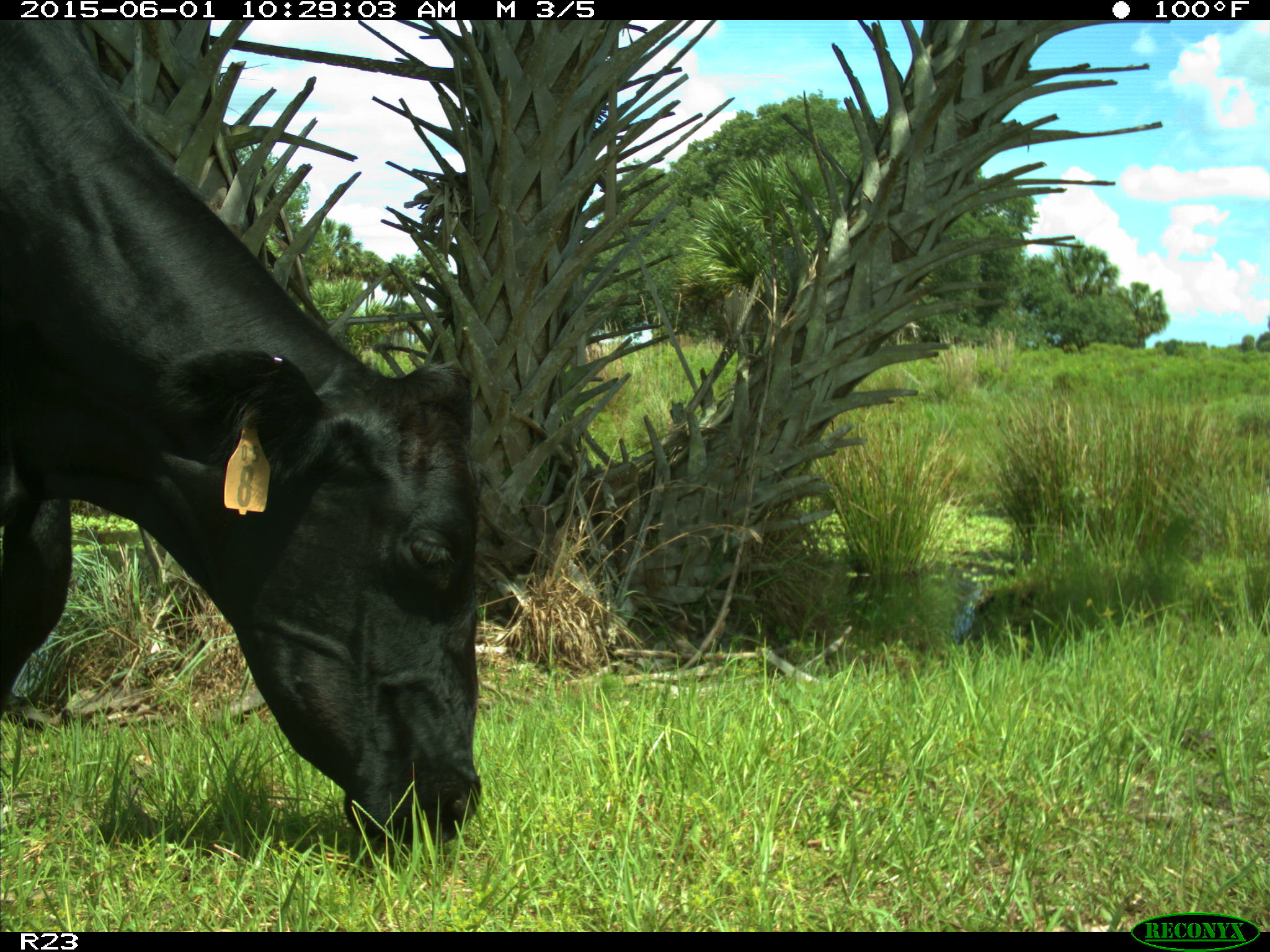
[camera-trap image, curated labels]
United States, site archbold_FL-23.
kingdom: Animalia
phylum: Chordata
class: Mammalia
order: Artiodactyla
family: Bovidae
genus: Bos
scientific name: Bos taurus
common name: domestic cow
Bos taurus (domestic cow).